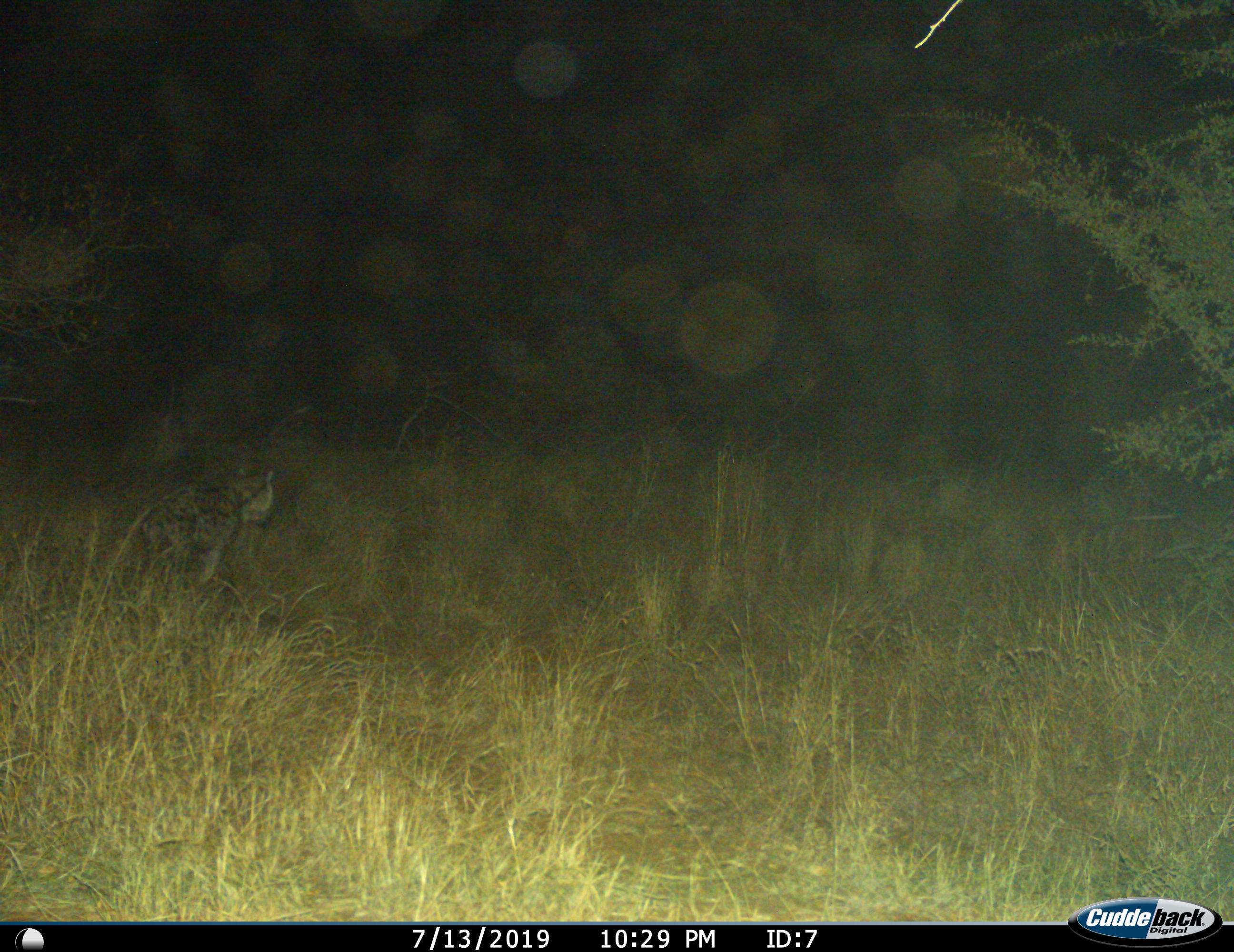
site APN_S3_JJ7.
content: unidentified animal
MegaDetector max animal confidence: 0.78